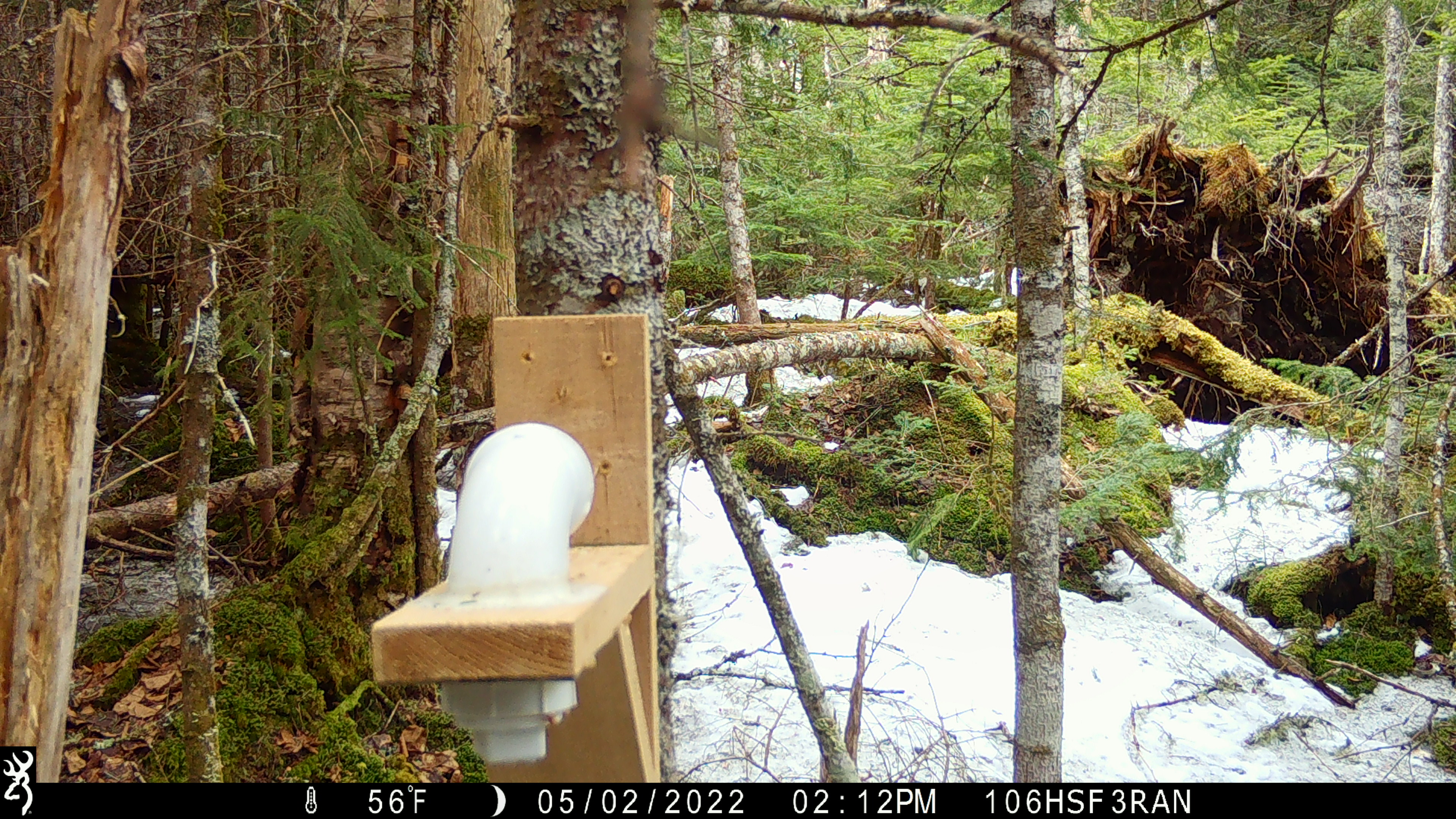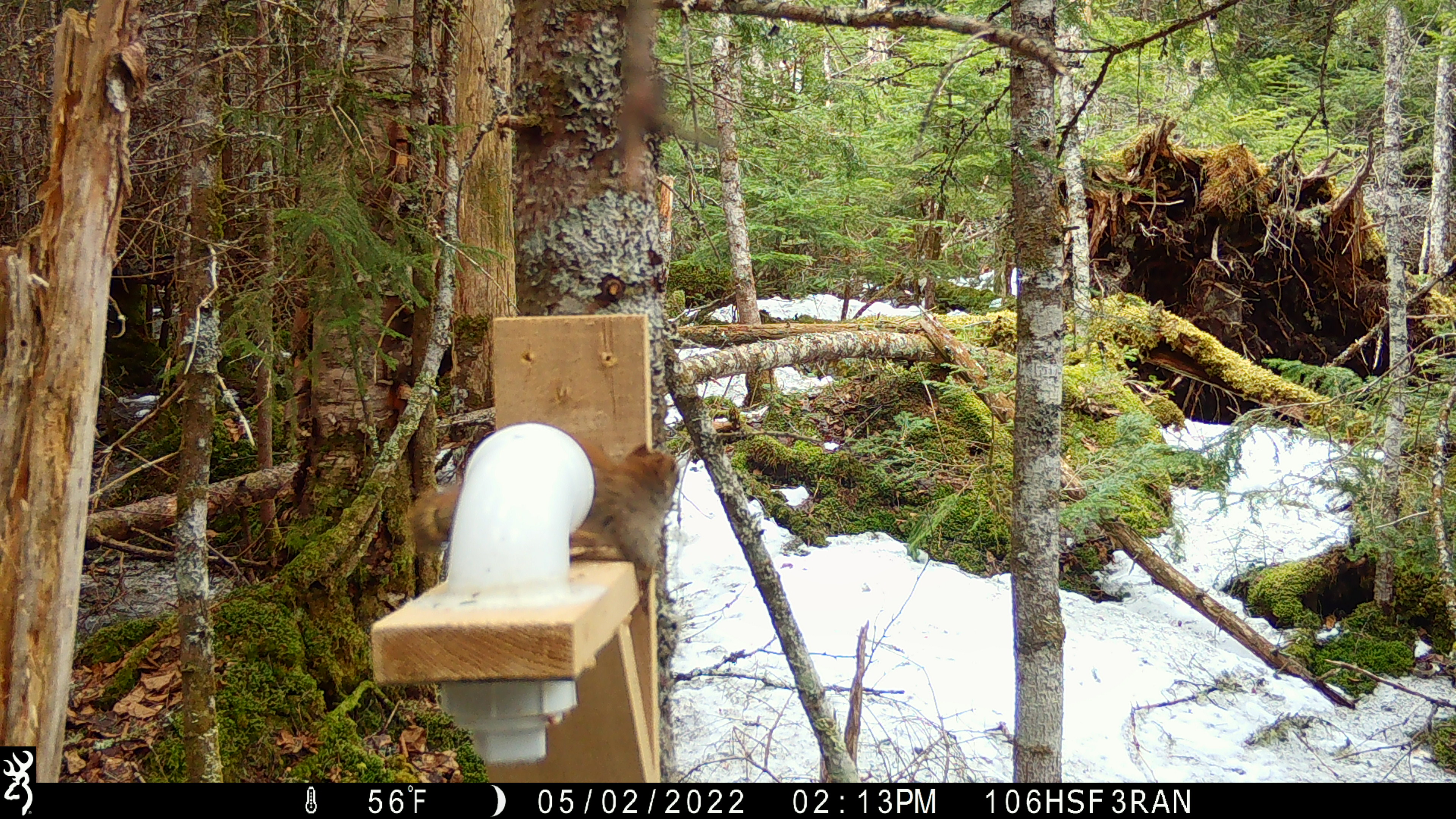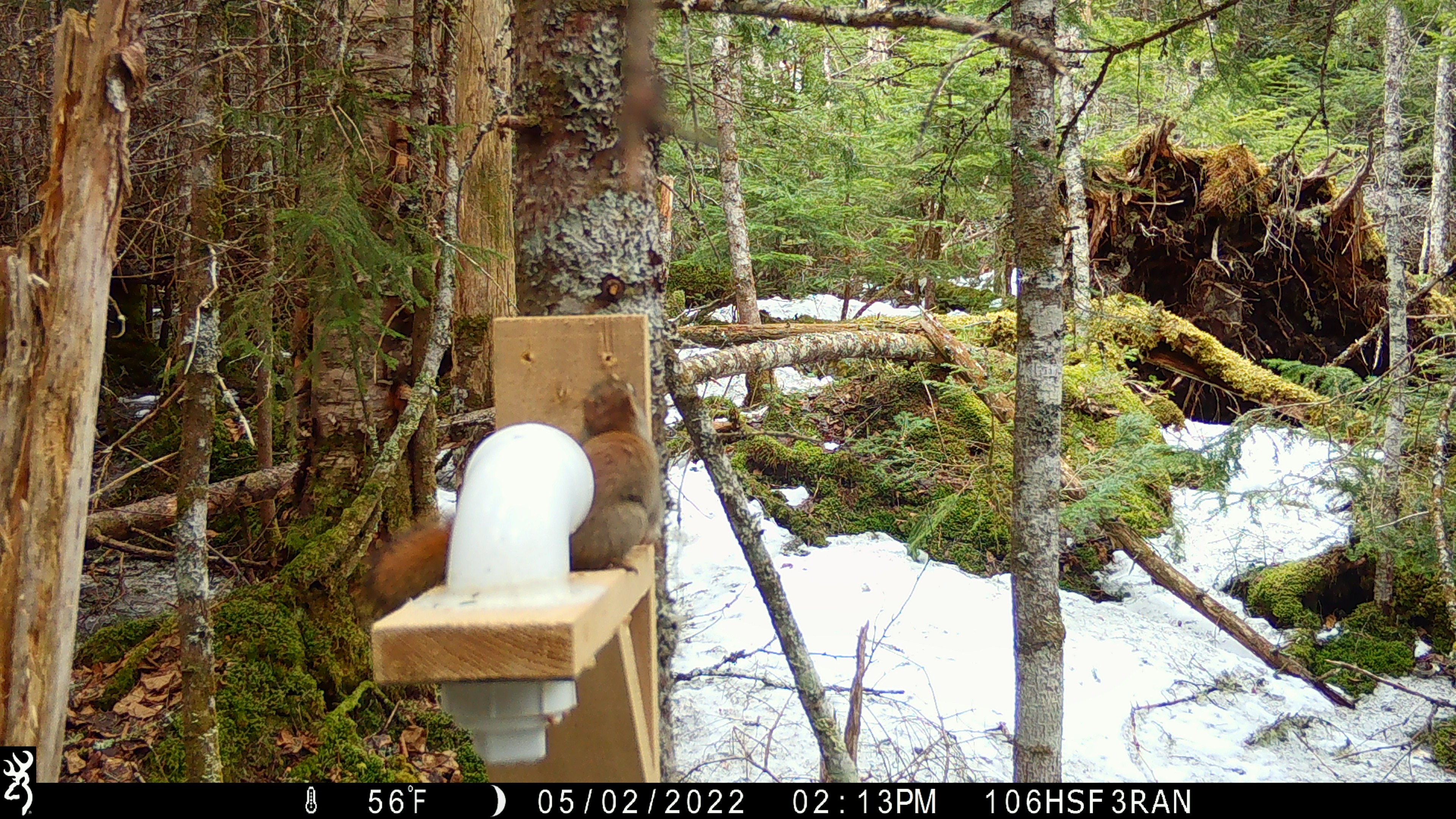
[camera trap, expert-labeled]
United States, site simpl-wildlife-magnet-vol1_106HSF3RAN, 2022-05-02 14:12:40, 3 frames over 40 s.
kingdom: Animalia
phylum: Chordata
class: Mammalia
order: Rodentia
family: Sciuridae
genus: Tamiasciurus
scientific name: Tamiasciurus hudsonicus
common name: red squirrel